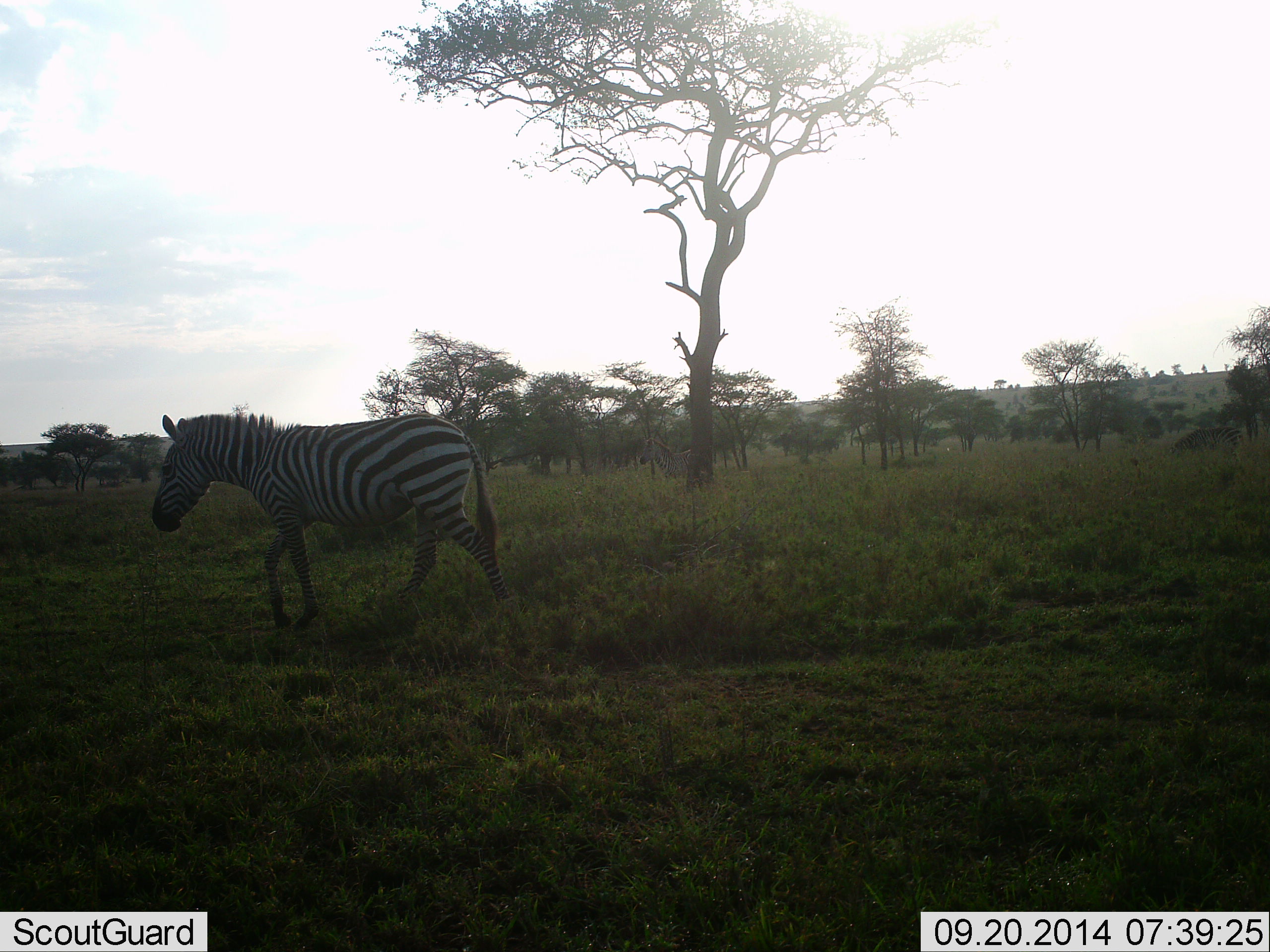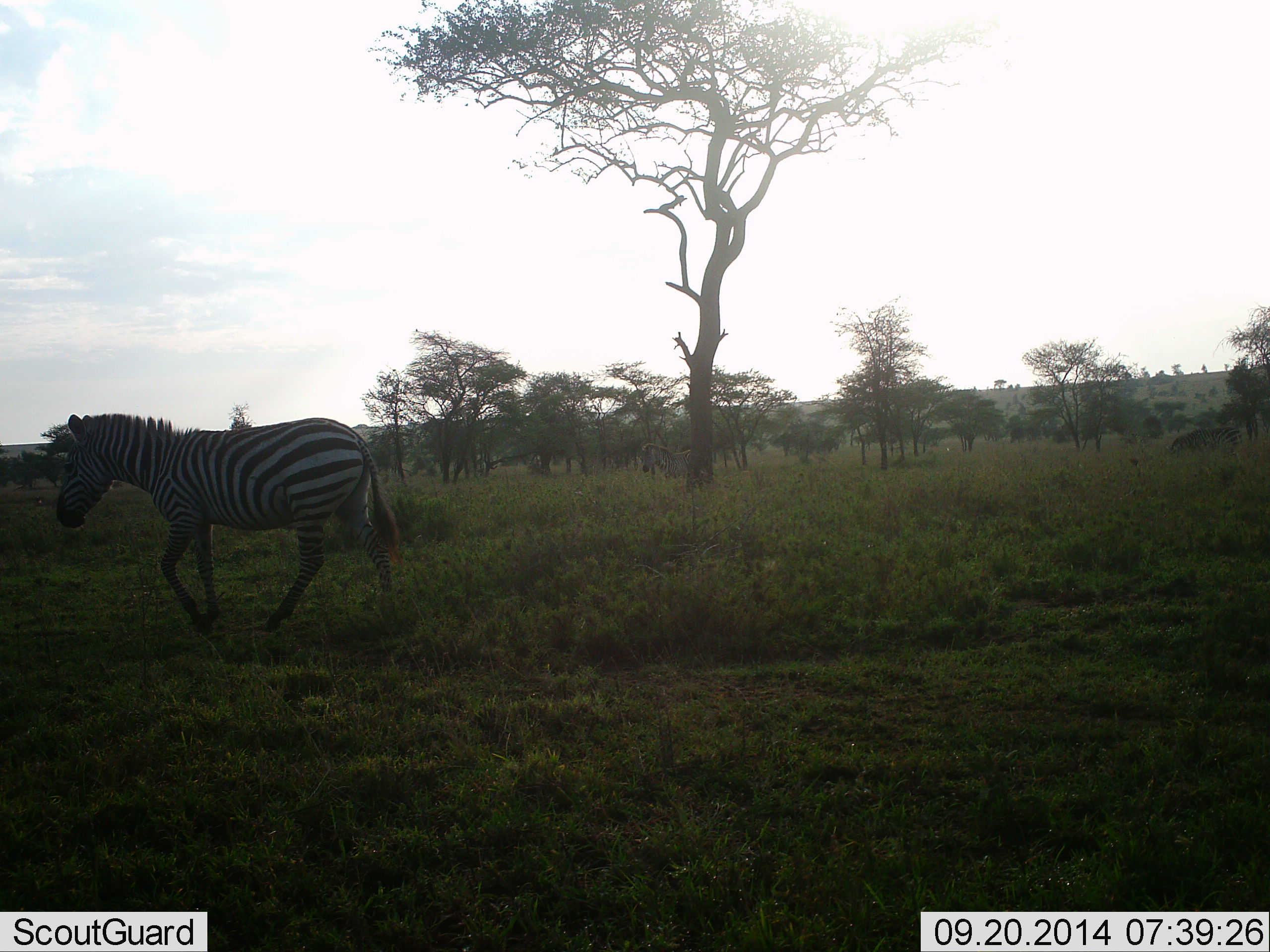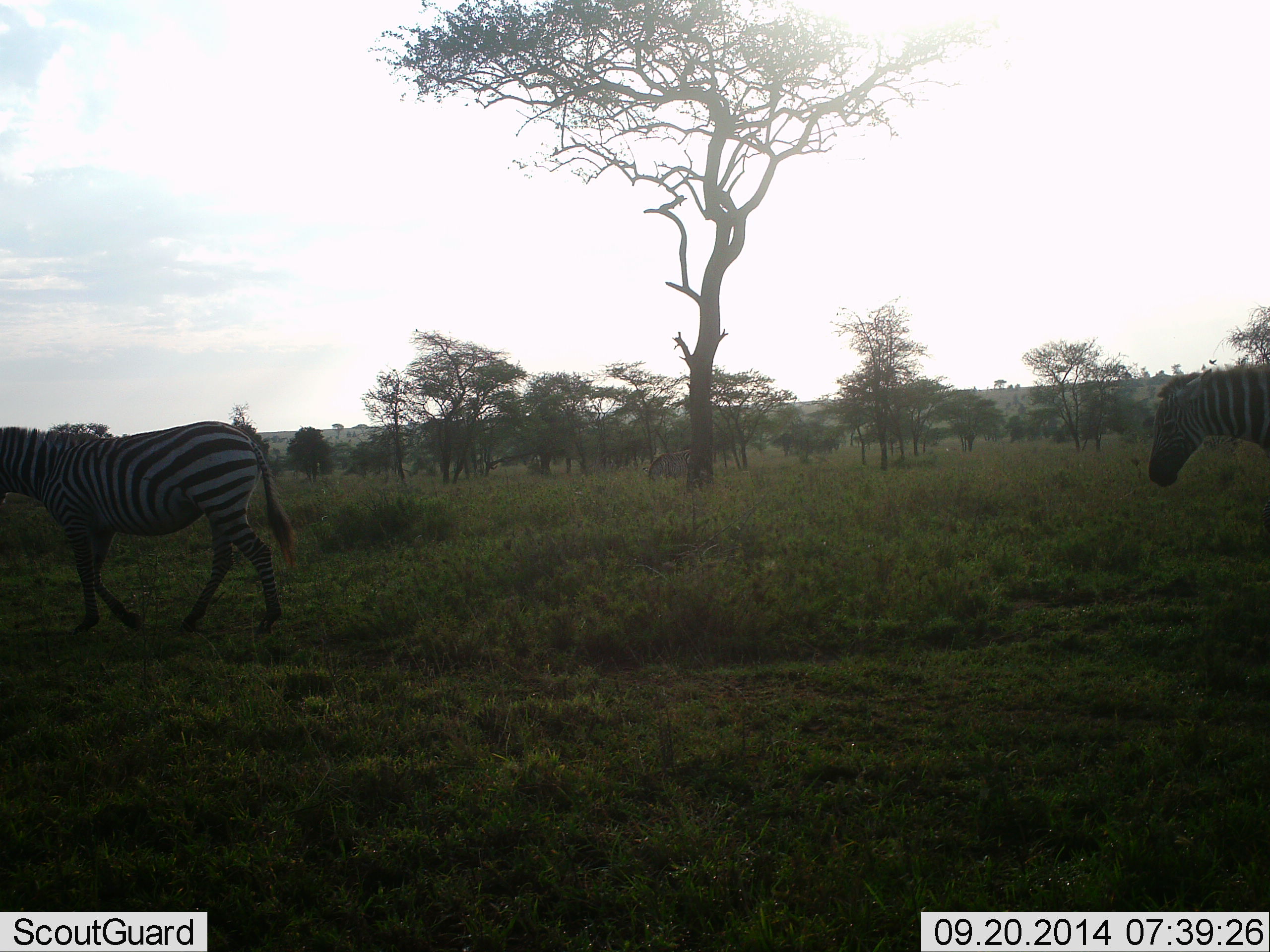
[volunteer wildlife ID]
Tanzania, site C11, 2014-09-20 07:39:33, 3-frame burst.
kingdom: Animalia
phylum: Chordata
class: Mammalia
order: Perissodactyla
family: Equidae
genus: Equus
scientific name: Equus quagga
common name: plains zebra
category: zebra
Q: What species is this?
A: Zebra (plains zebra) (Equus quagga).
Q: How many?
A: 4.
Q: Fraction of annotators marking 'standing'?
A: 40%.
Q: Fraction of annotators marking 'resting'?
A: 0%.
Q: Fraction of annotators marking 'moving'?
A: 100%.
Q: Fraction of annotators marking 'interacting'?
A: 0%.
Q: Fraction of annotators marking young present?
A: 0%.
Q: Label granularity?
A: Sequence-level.